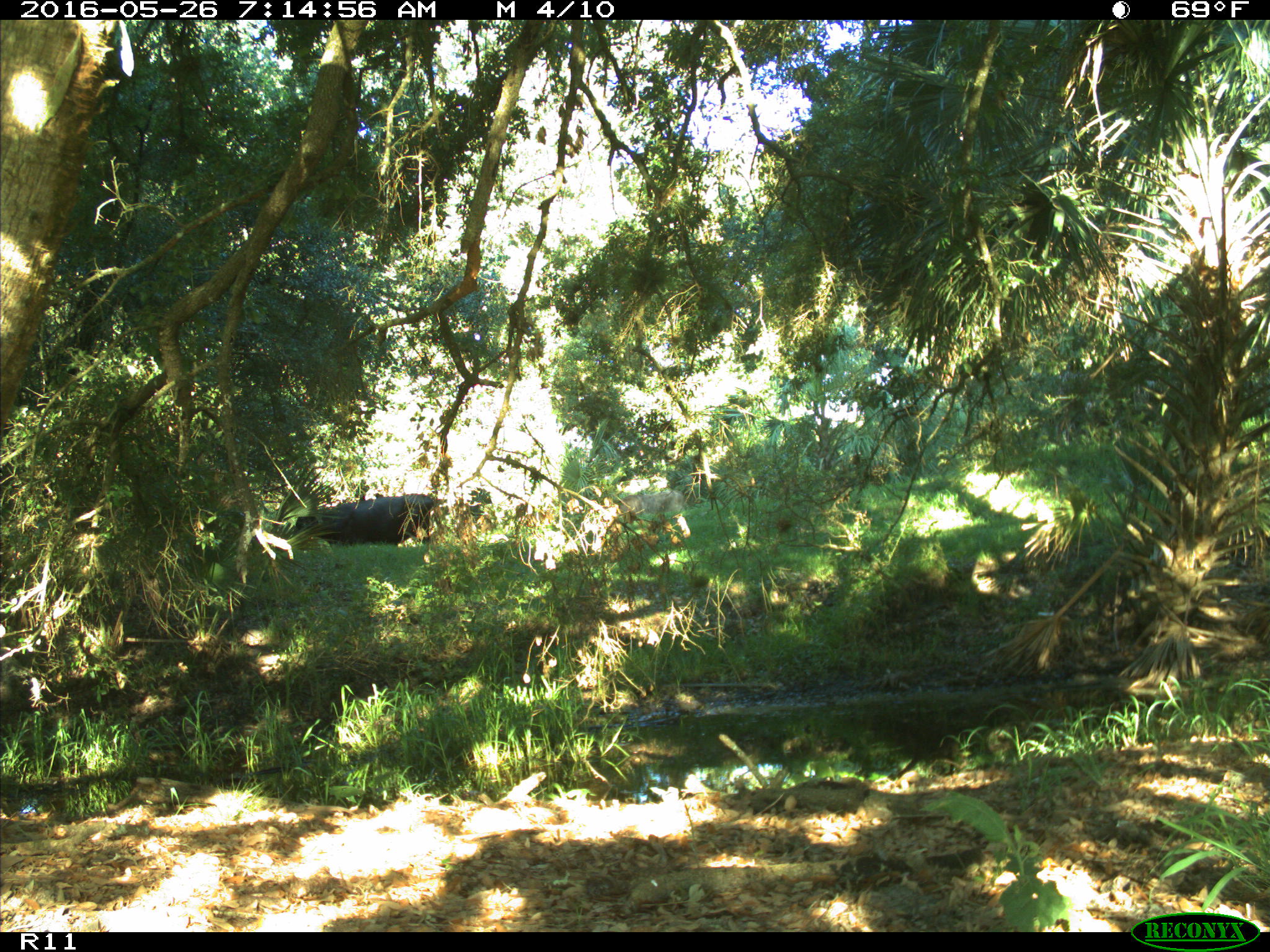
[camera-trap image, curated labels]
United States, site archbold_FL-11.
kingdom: Animalia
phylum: Chordata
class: Mammalia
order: Artiodactyla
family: Bovidae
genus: Bos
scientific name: Bos taurus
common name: domestic cow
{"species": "Bos taurus (domestic cow)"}